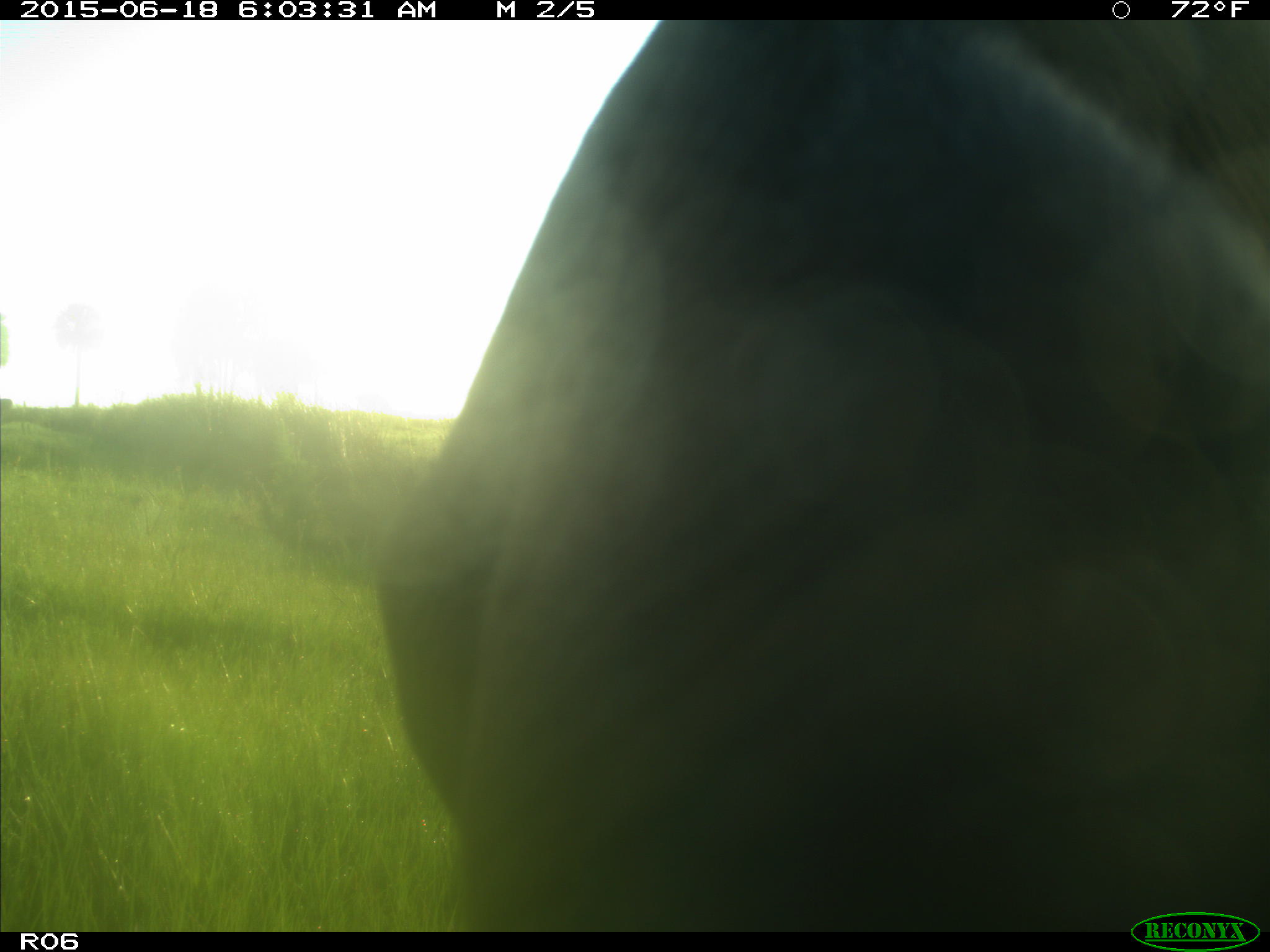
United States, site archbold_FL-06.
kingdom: Animalia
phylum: Chordata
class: Mammalia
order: Artiodactyla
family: Bovidae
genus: Bos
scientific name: Bos taurus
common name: domestic cow